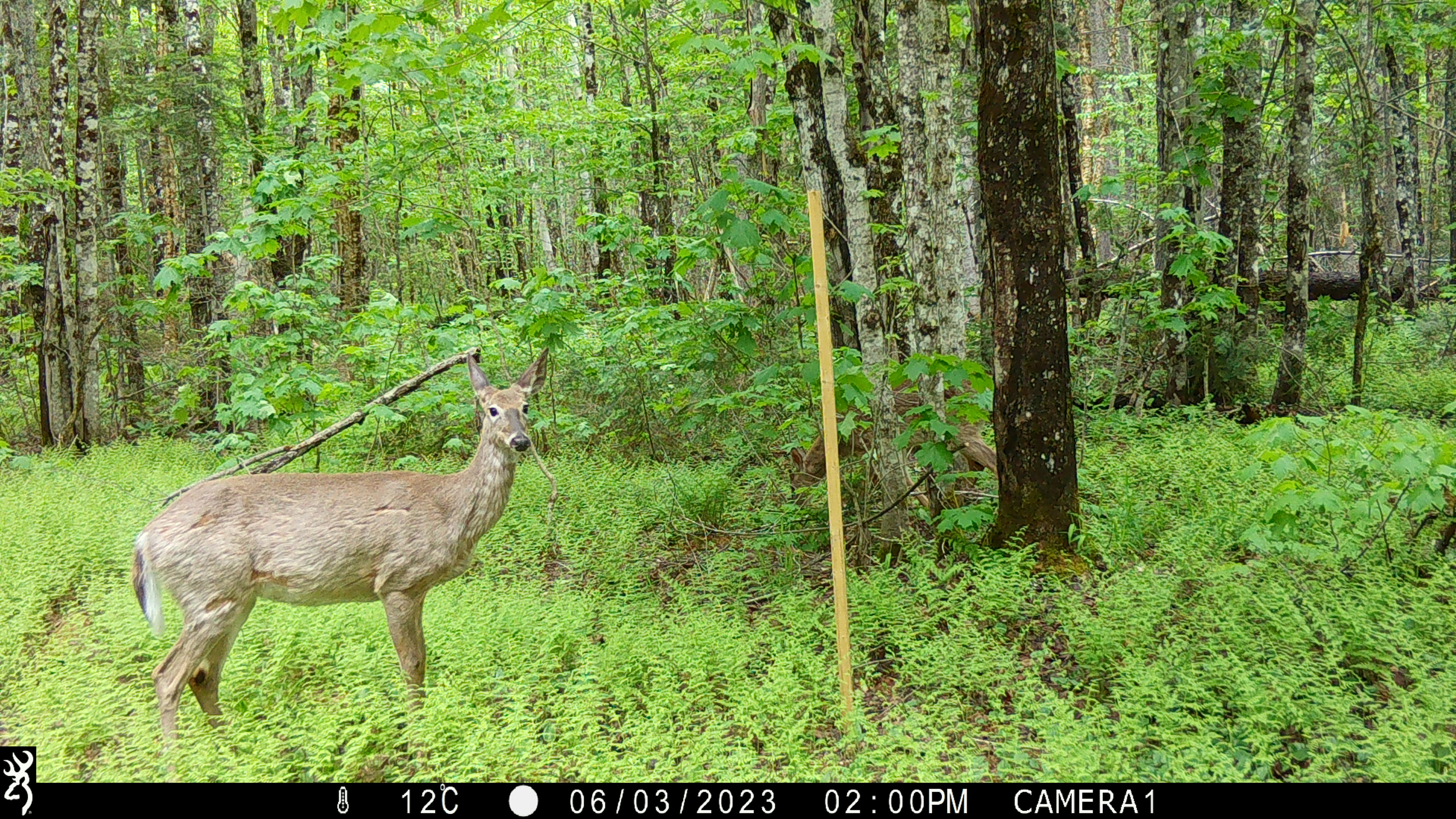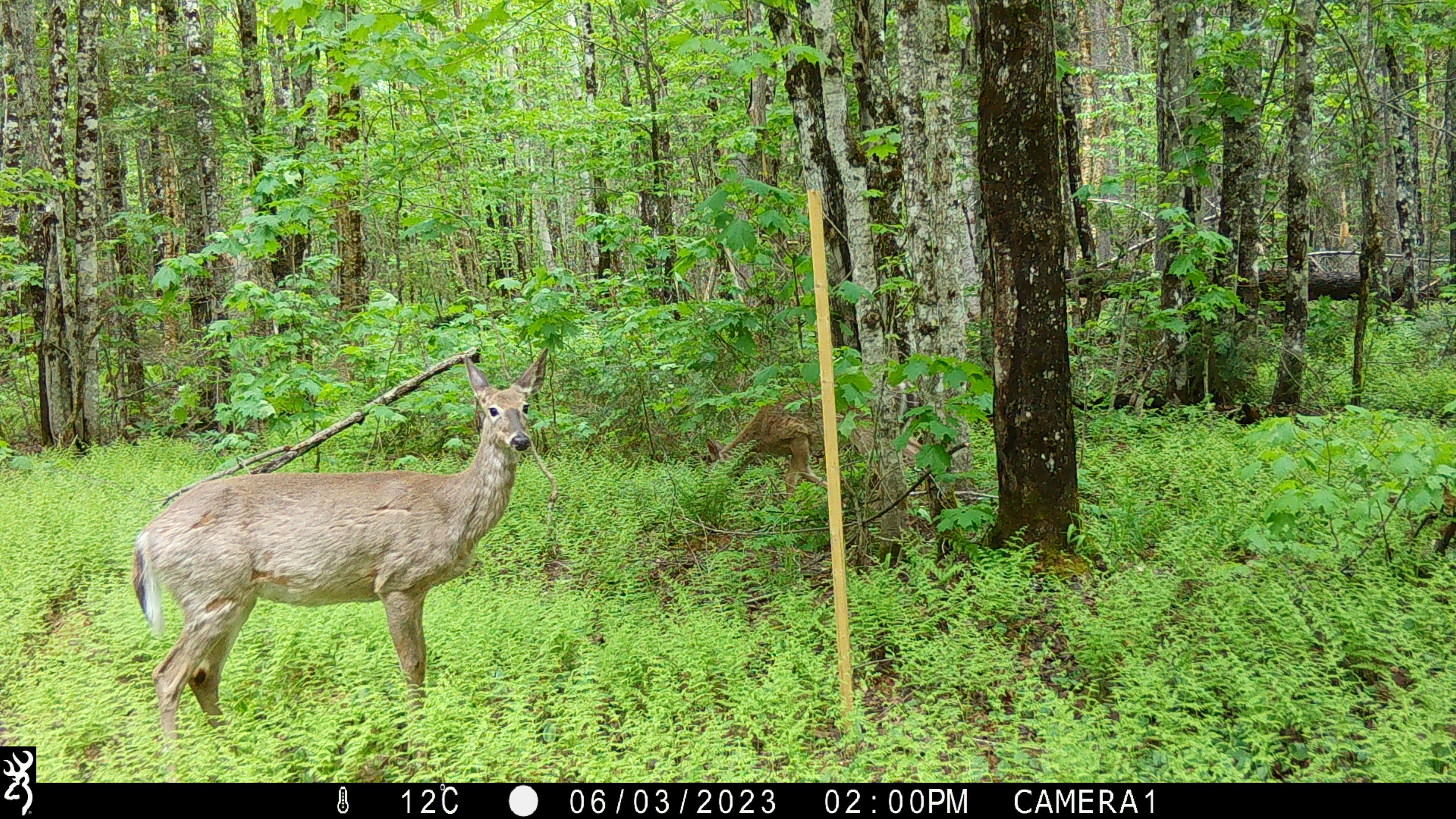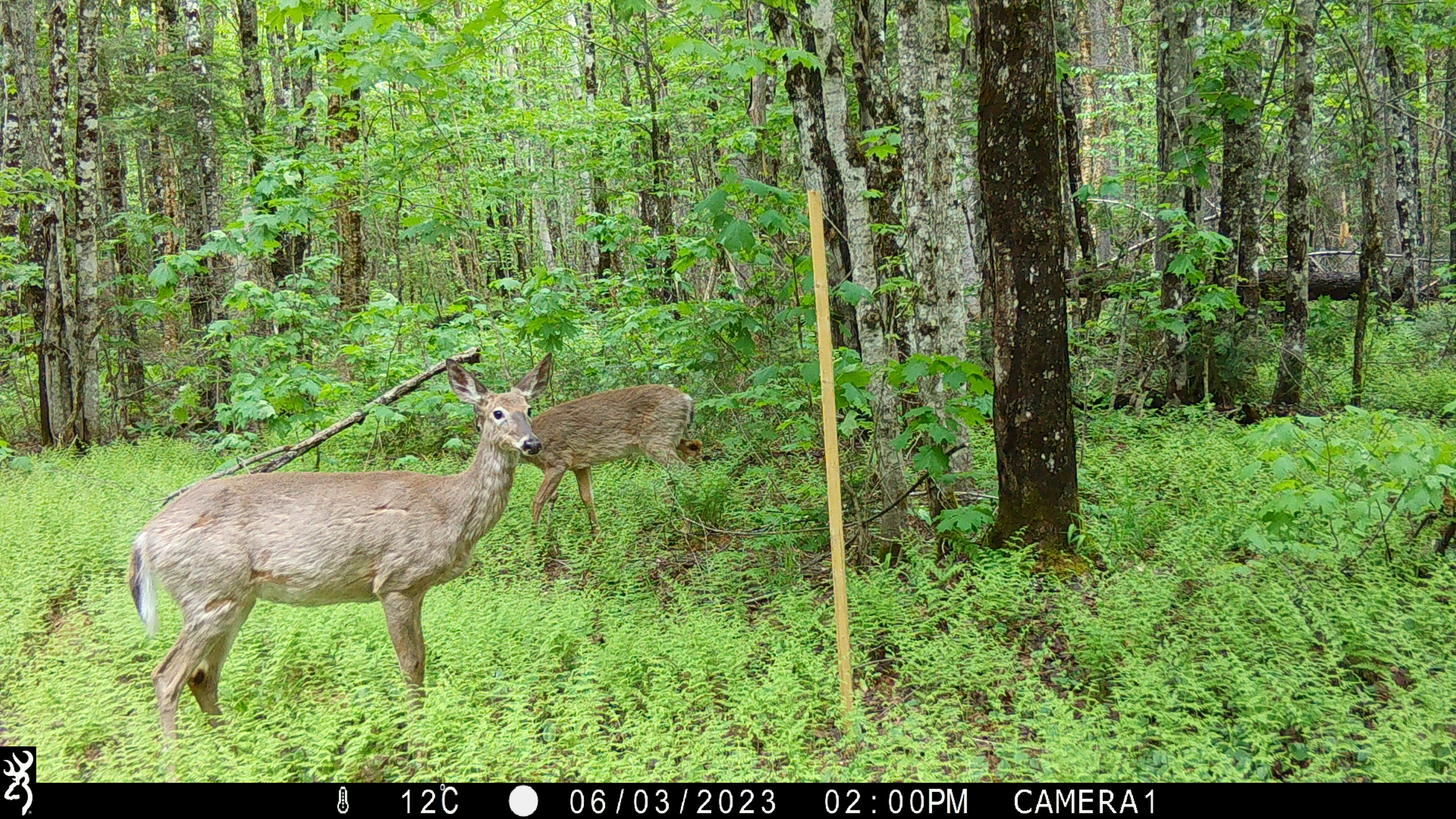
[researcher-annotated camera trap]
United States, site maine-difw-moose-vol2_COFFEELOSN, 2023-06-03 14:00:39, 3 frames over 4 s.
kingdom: Animalia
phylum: Chordata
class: Mammalia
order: Artiodactyla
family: Cervidae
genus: Odocoileus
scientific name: Odocoileus virginianus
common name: white-tailed deer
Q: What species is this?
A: White-tailed deer (Odocoileus virginianus).